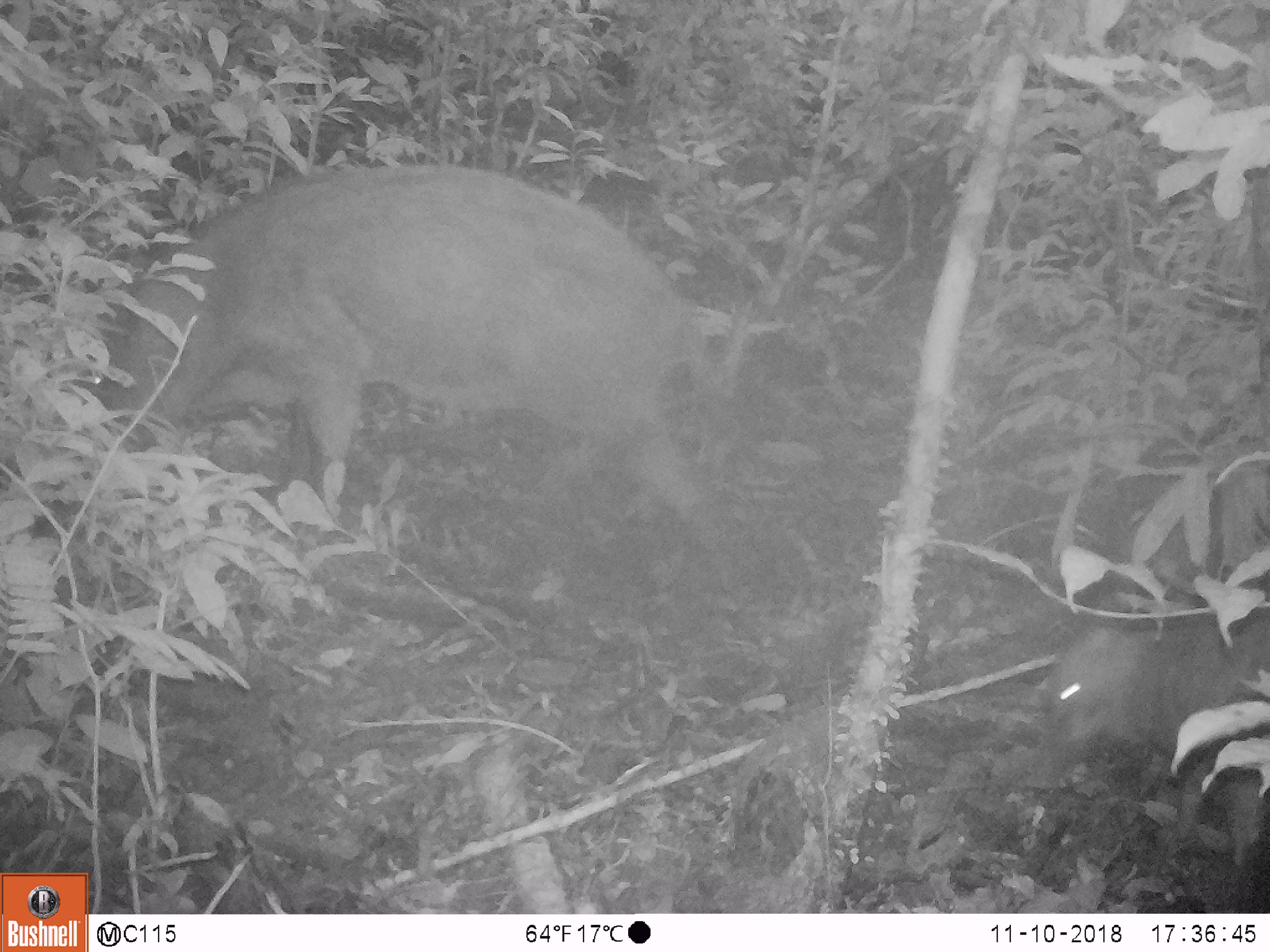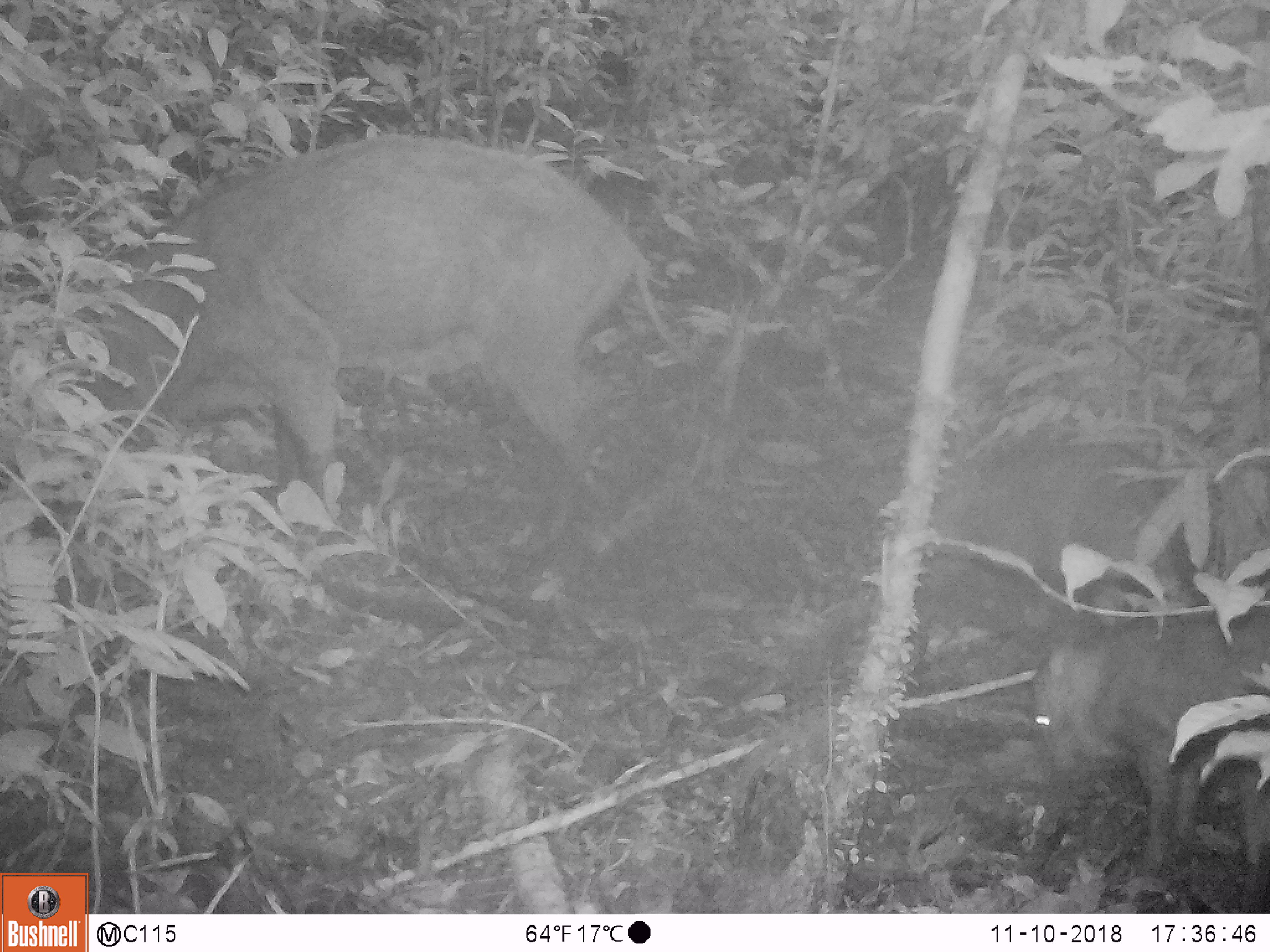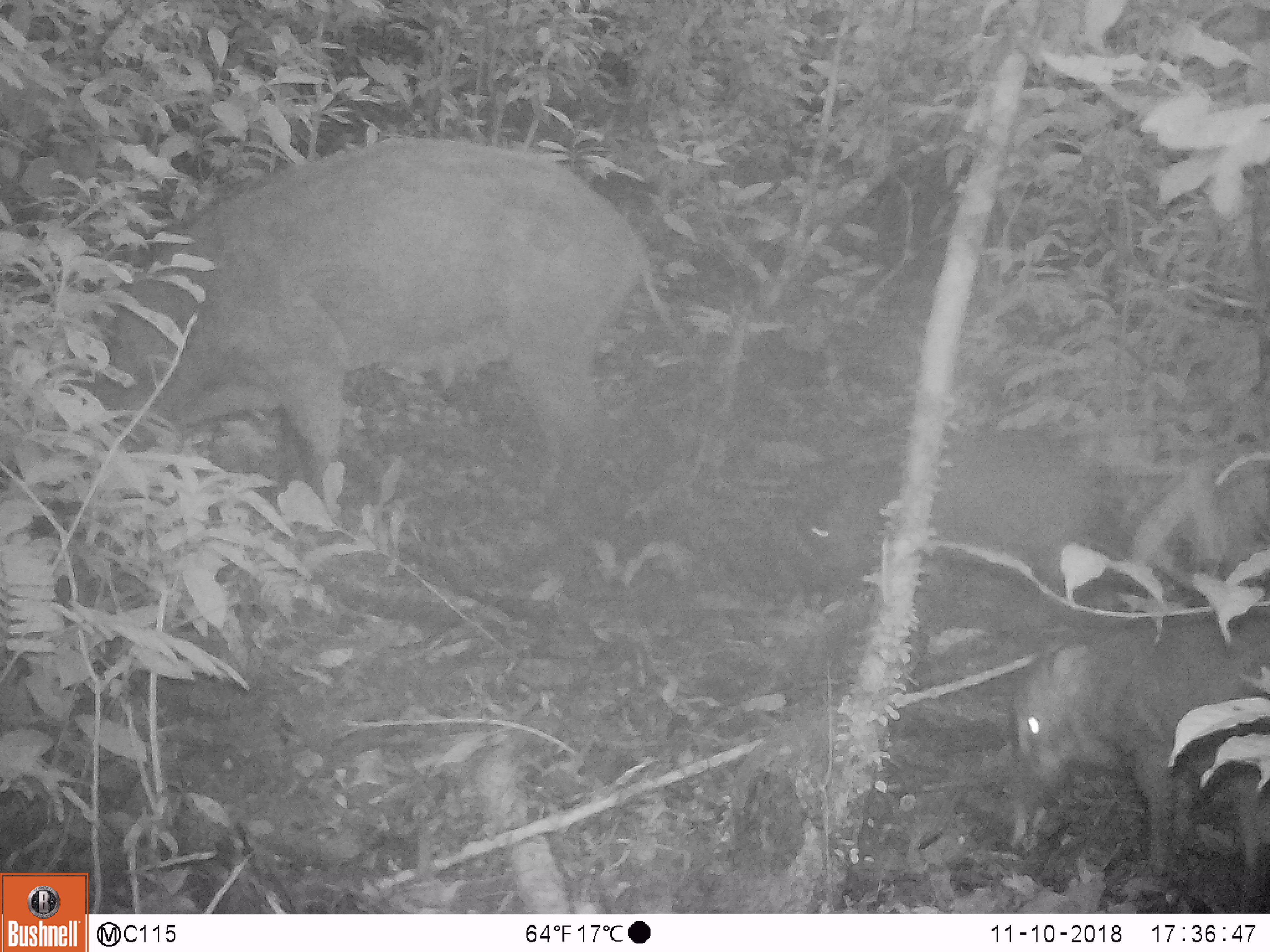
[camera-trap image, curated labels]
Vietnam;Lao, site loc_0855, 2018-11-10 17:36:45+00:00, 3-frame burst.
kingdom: Animalia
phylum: Chordata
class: Mammalia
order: Artiodactyla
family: Suidae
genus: Sus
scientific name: Sus scrofa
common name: eurasian wild pig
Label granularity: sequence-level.